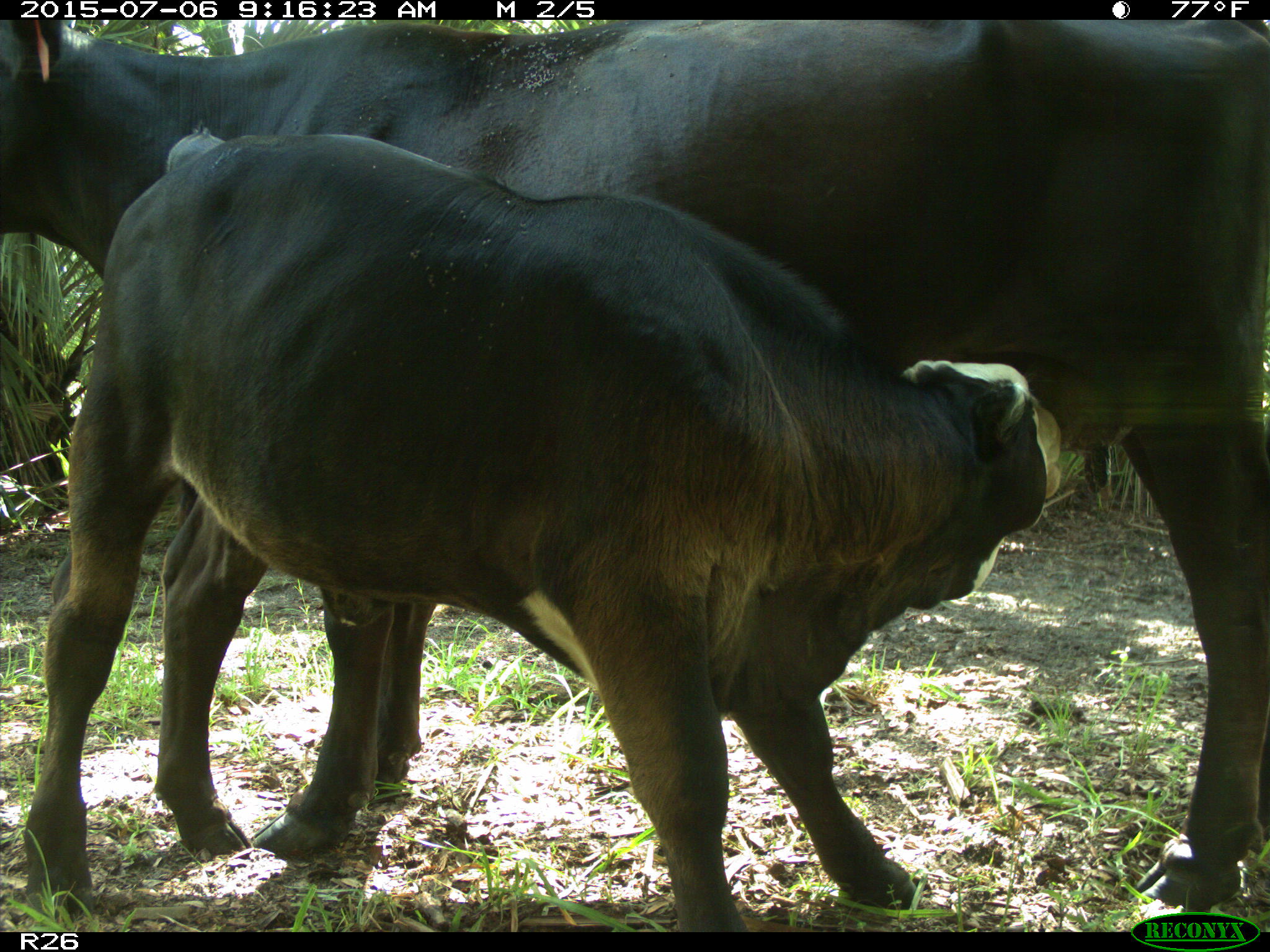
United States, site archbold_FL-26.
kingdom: Animalia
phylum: Chordata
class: Mammalia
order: Artiodactyla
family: Bovidae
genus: Bos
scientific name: Bos taurus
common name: domestic cow